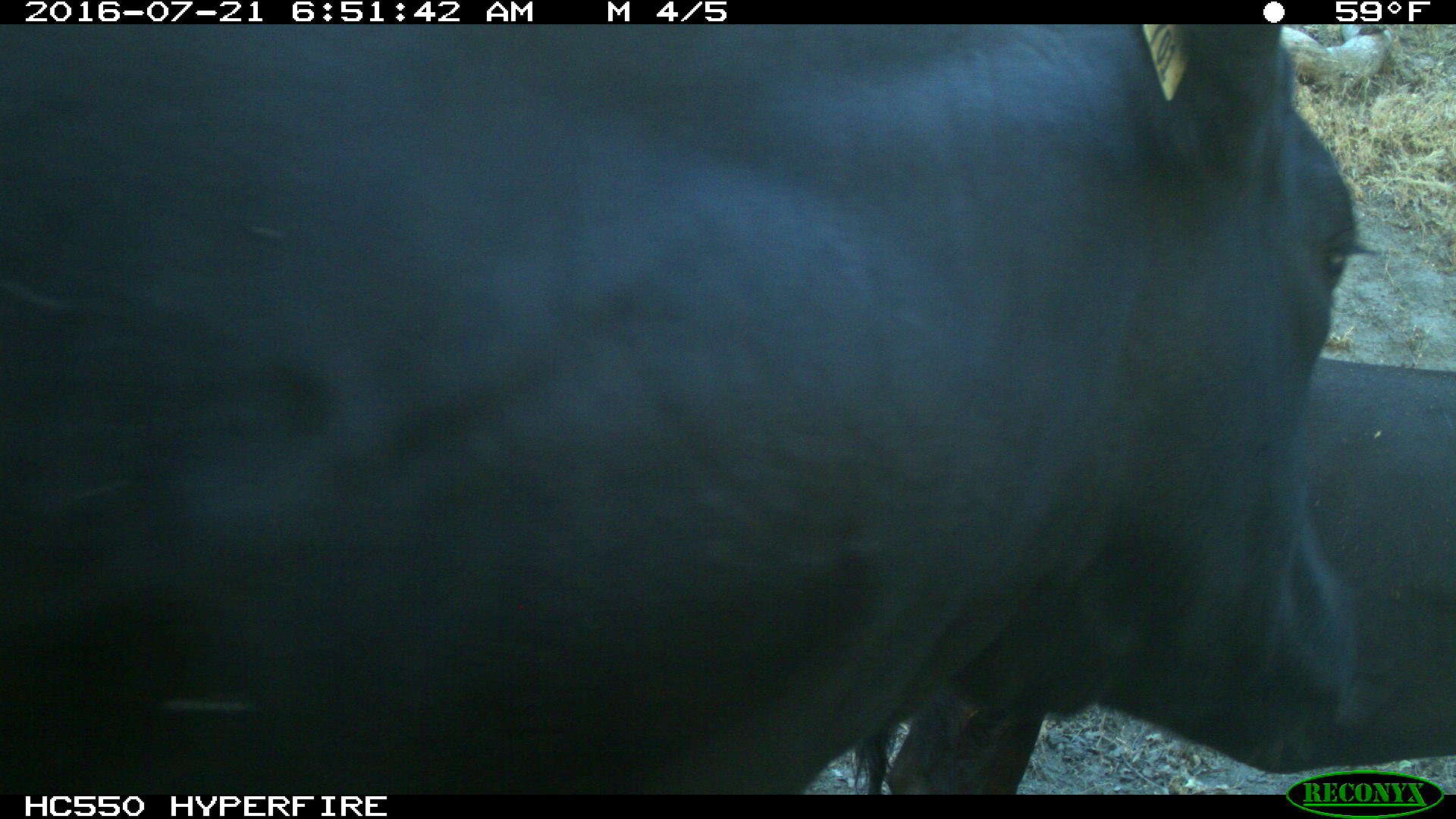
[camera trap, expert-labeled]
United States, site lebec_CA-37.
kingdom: Animalia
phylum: Chordata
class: Mammalia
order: Artiodactyla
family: Bovidae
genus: Bos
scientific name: Bos taurus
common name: domestic cow